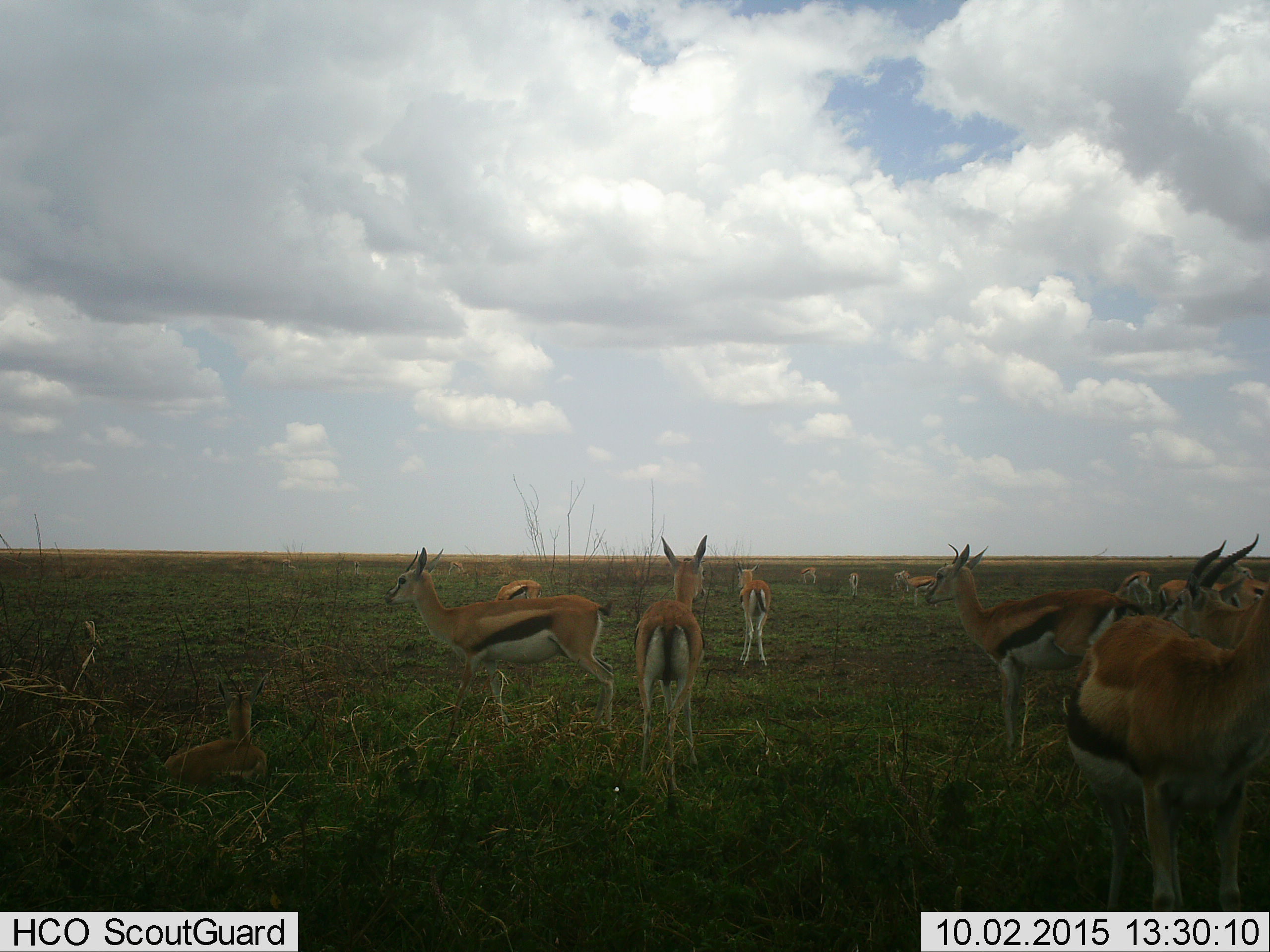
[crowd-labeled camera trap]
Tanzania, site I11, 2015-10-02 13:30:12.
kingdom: Animalia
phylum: Chordata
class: Mammalia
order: Artiodactyla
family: Bovidae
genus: Eudorcas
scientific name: Eudorcas thomsonii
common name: thomson's gazelle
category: gazellethomsons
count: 11-50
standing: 100%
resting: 12%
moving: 25%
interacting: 12%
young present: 12%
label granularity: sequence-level